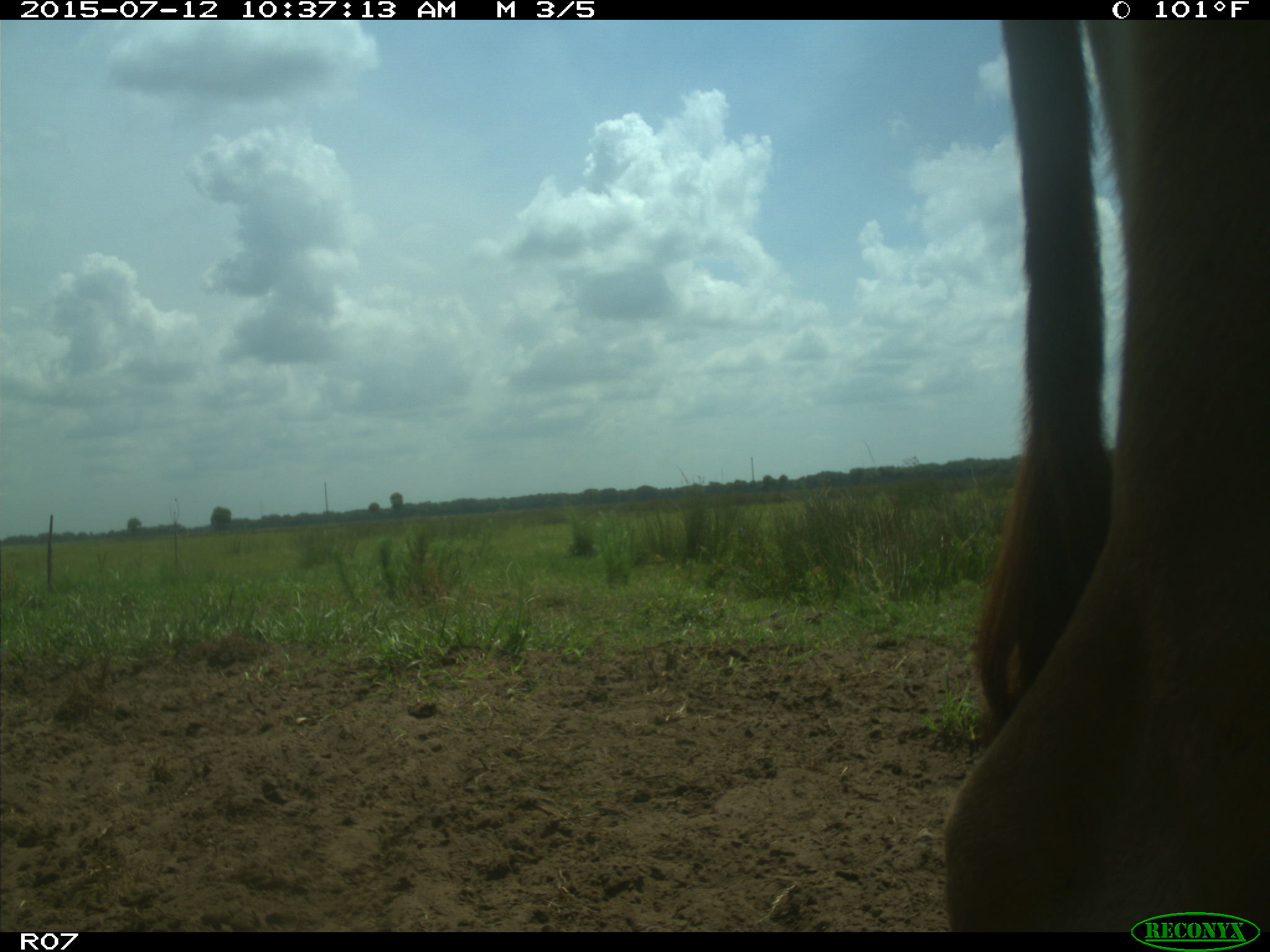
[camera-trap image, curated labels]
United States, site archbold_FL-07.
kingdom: Animalia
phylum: Chordata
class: Mammalia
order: Artiodactyla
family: Bovidae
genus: Bos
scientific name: Bos taurus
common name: domestic cow